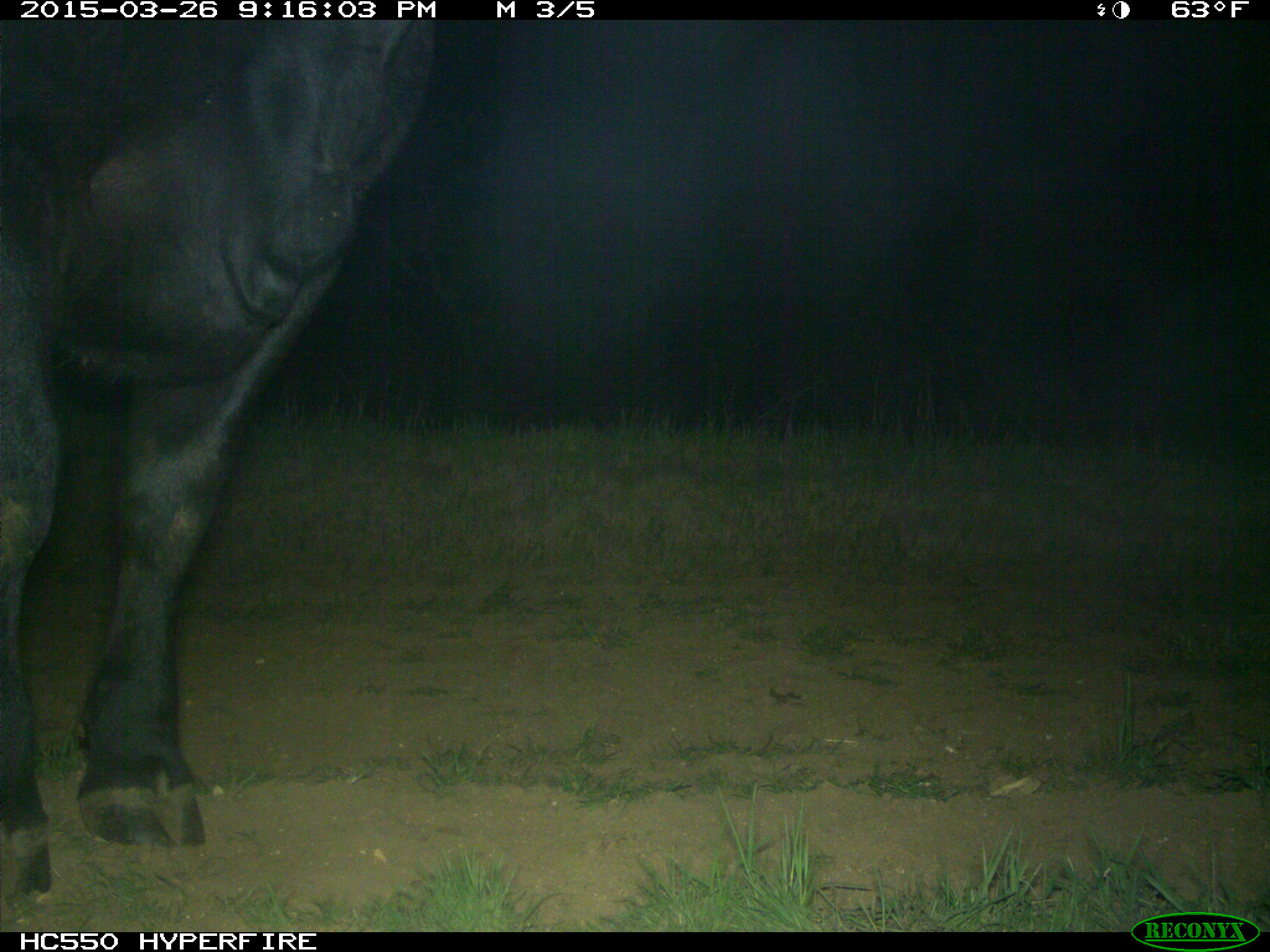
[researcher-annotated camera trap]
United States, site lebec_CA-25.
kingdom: Animalia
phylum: Chordata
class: Mammalia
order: Artiodactyla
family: Bovidae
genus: Bos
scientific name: Bos taurus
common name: domestic cow